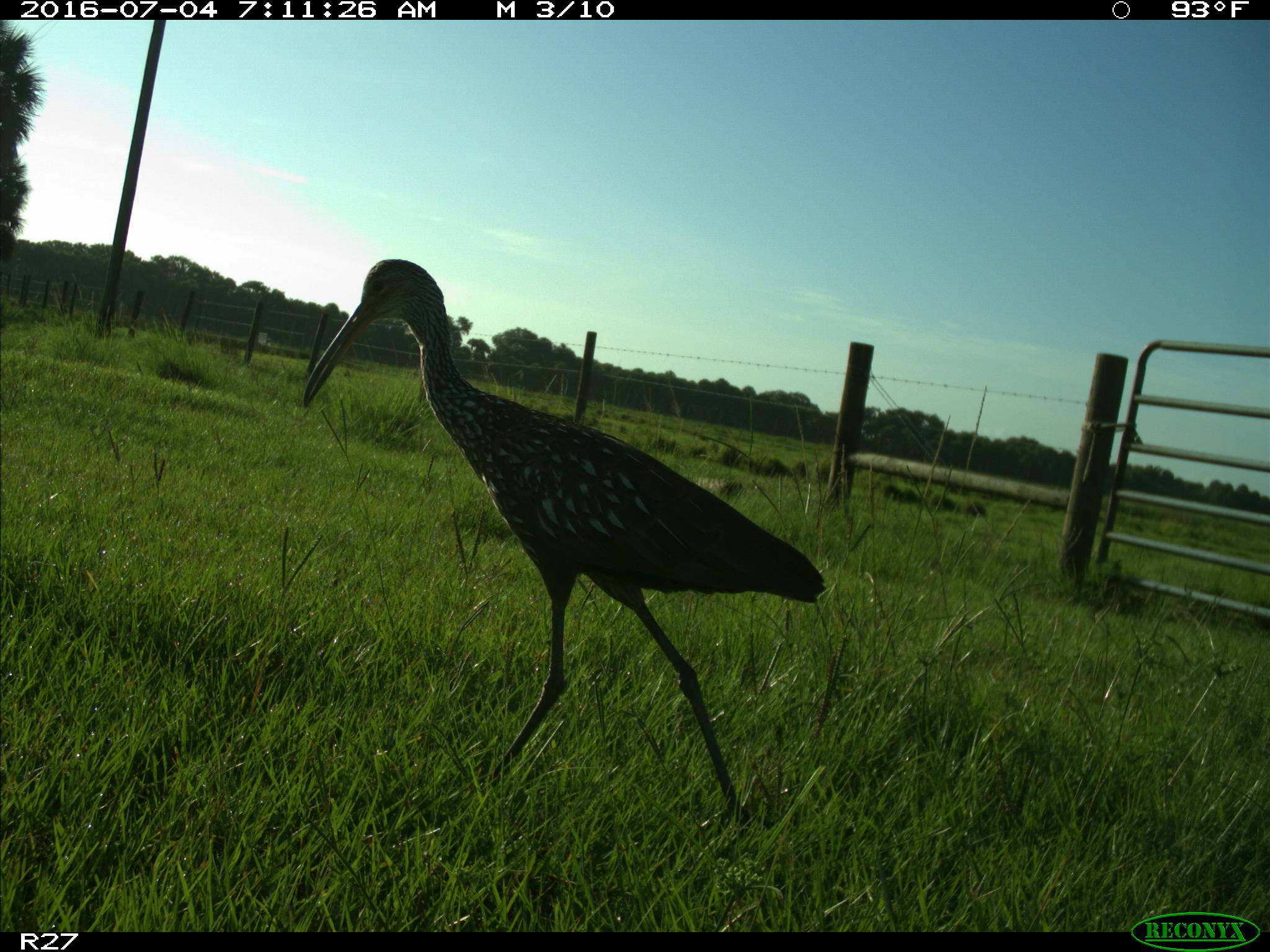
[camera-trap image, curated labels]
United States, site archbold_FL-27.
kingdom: Animalia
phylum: Chordata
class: Aves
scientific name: Aves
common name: birds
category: unidentified bird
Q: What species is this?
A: Unidentified bird (birds) (Aves).